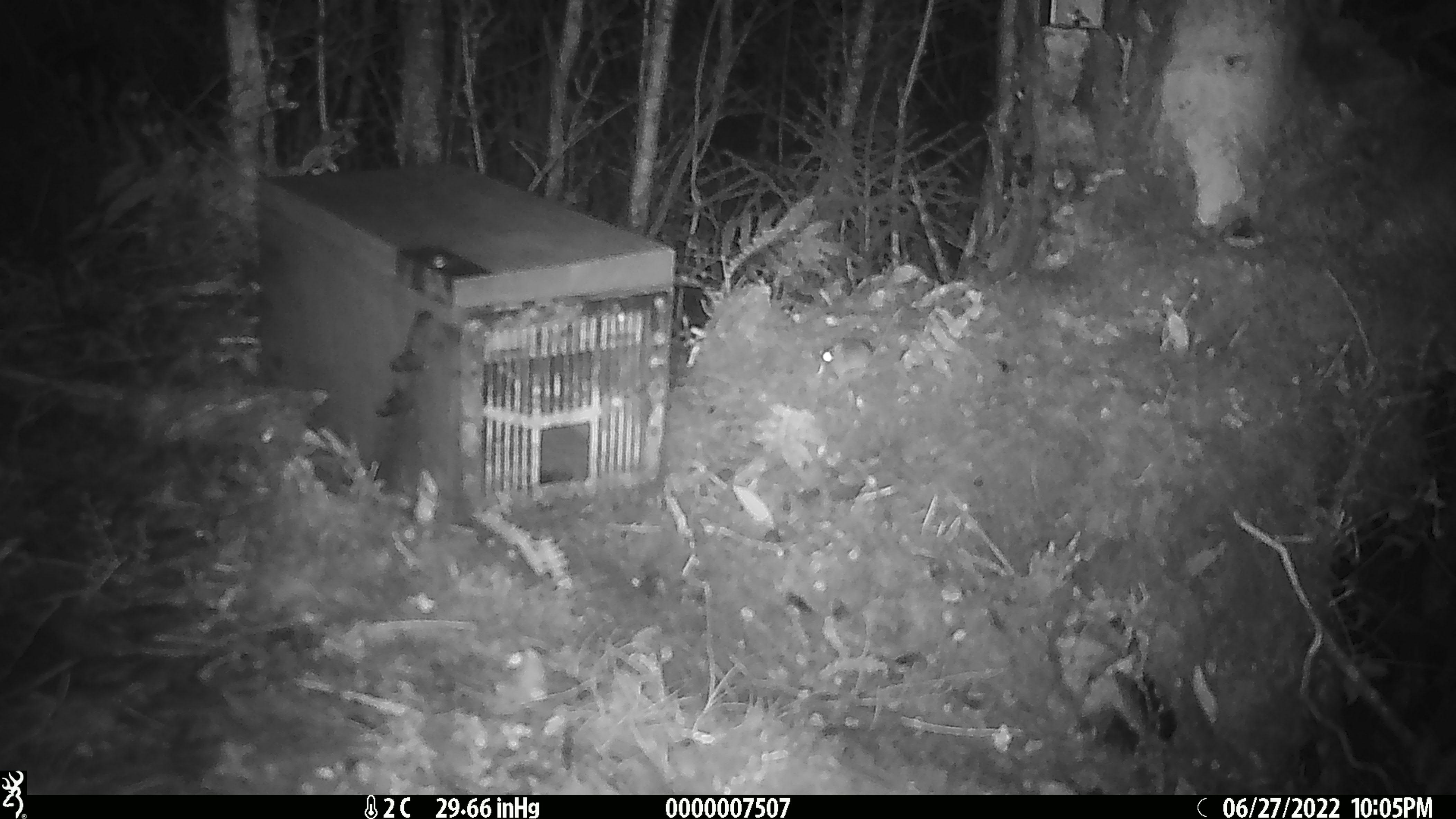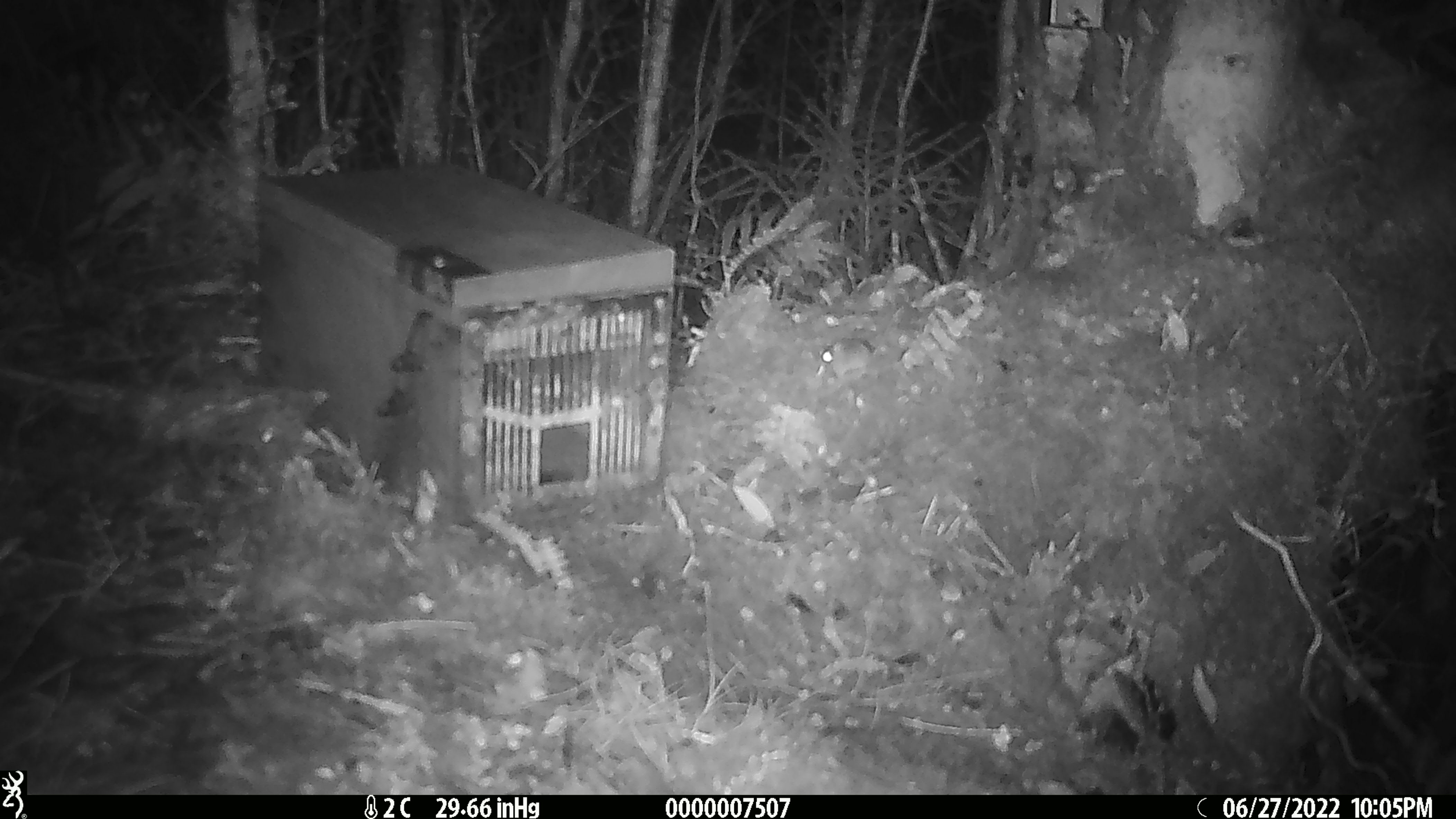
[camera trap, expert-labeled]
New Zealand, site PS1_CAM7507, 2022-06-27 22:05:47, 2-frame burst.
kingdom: Animalia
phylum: Chordata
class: Mammalia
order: Rodentia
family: Muridae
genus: Mus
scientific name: Mus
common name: mouse